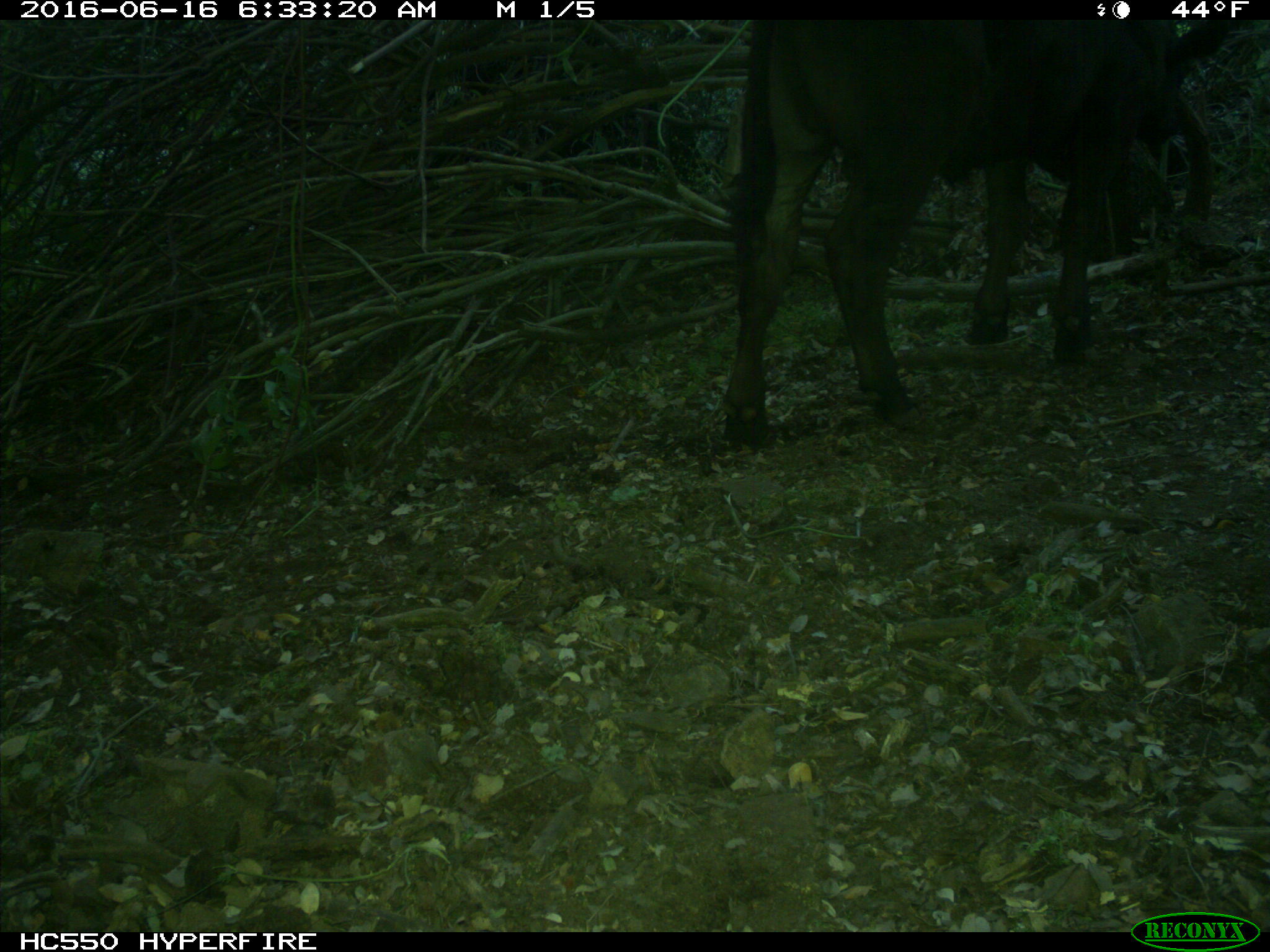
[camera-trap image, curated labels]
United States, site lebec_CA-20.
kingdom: Animalia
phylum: Chordata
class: Mammalia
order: Artiodactyla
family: Bovidae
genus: Bos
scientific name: Bos taurus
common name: domestic cow